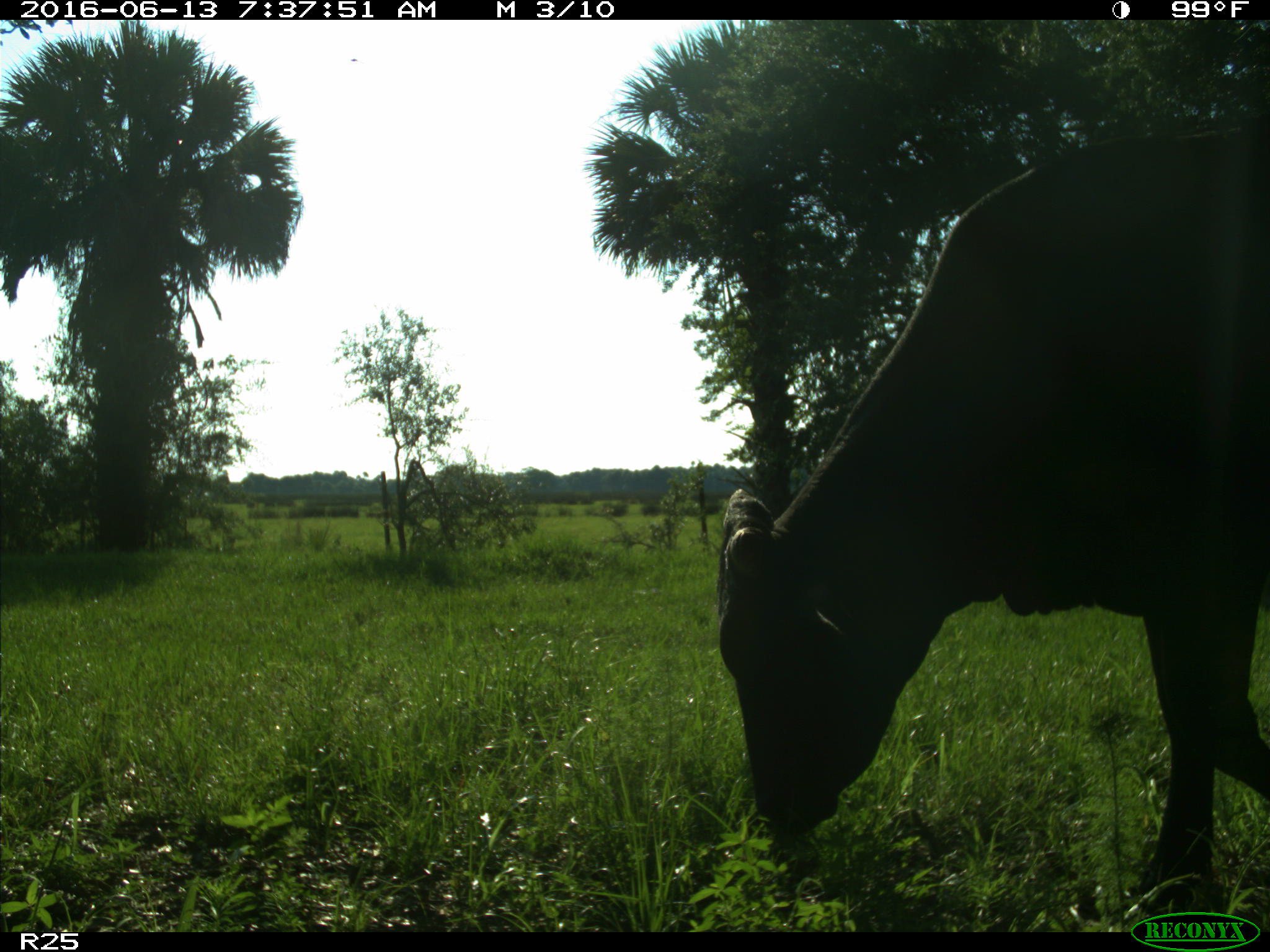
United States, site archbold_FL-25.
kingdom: Animalia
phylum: Chordata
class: Mammalia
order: Artiodactyla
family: Bovidae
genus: Bos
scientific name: Bos taurus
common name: domestic cow